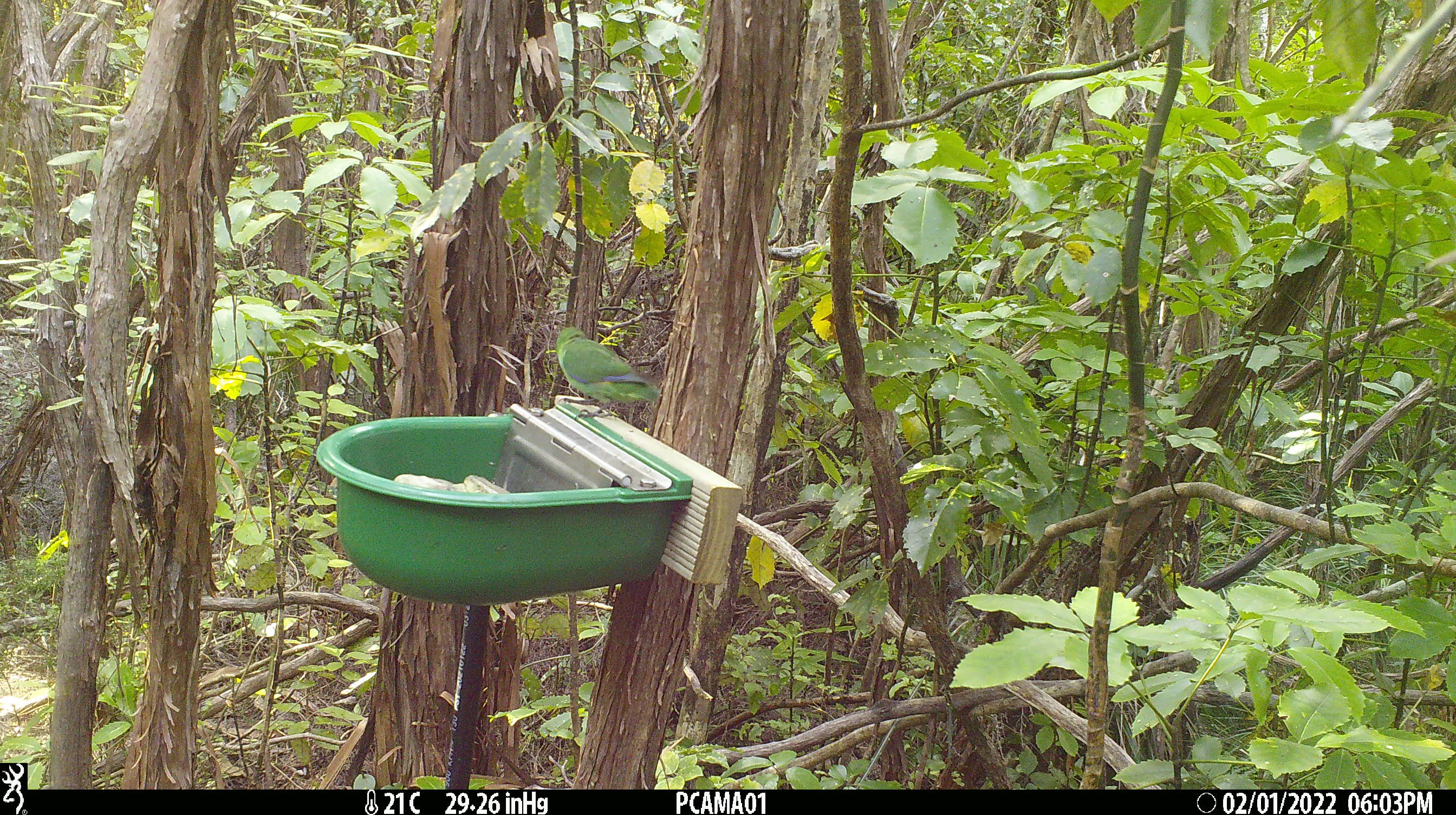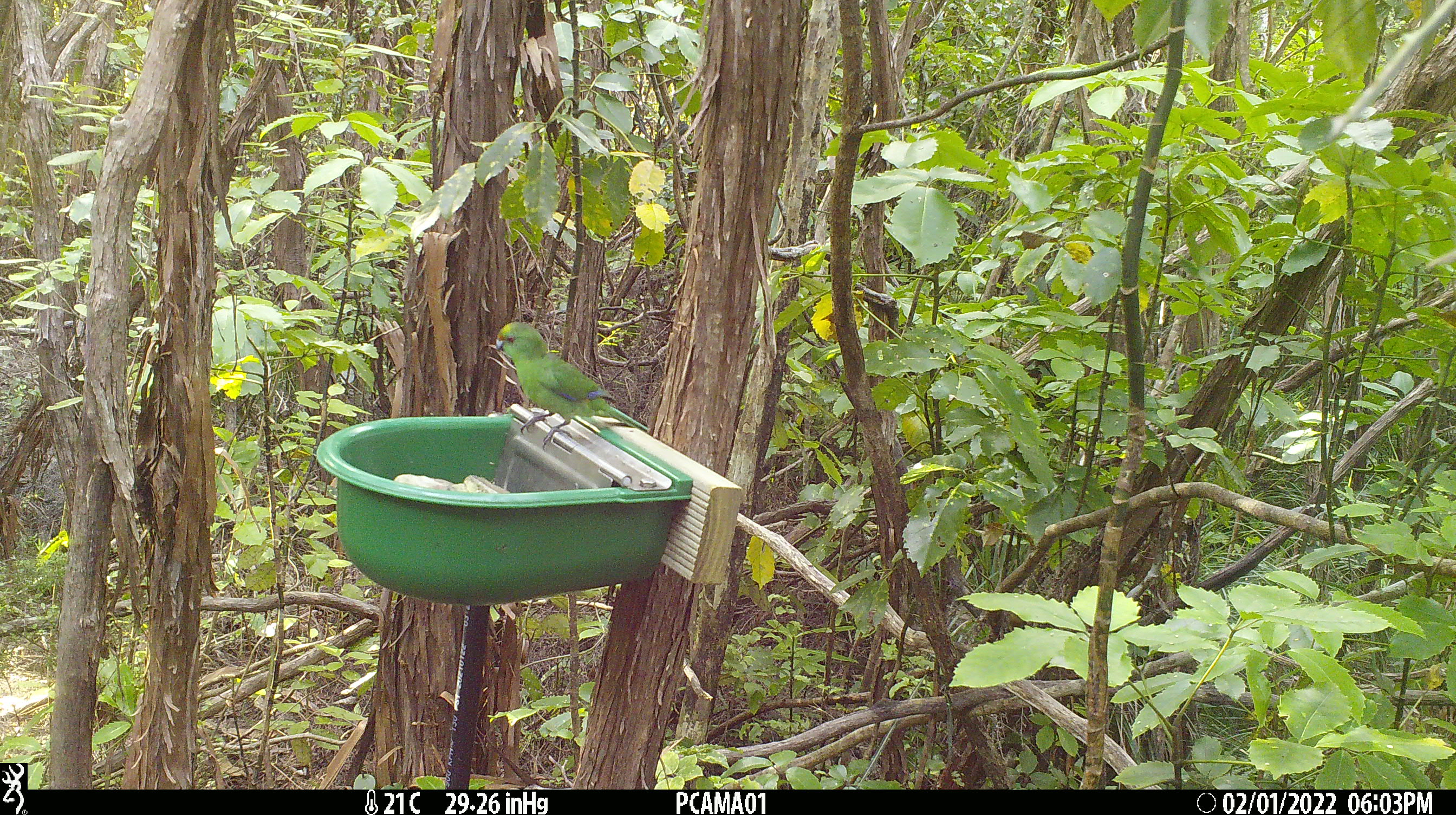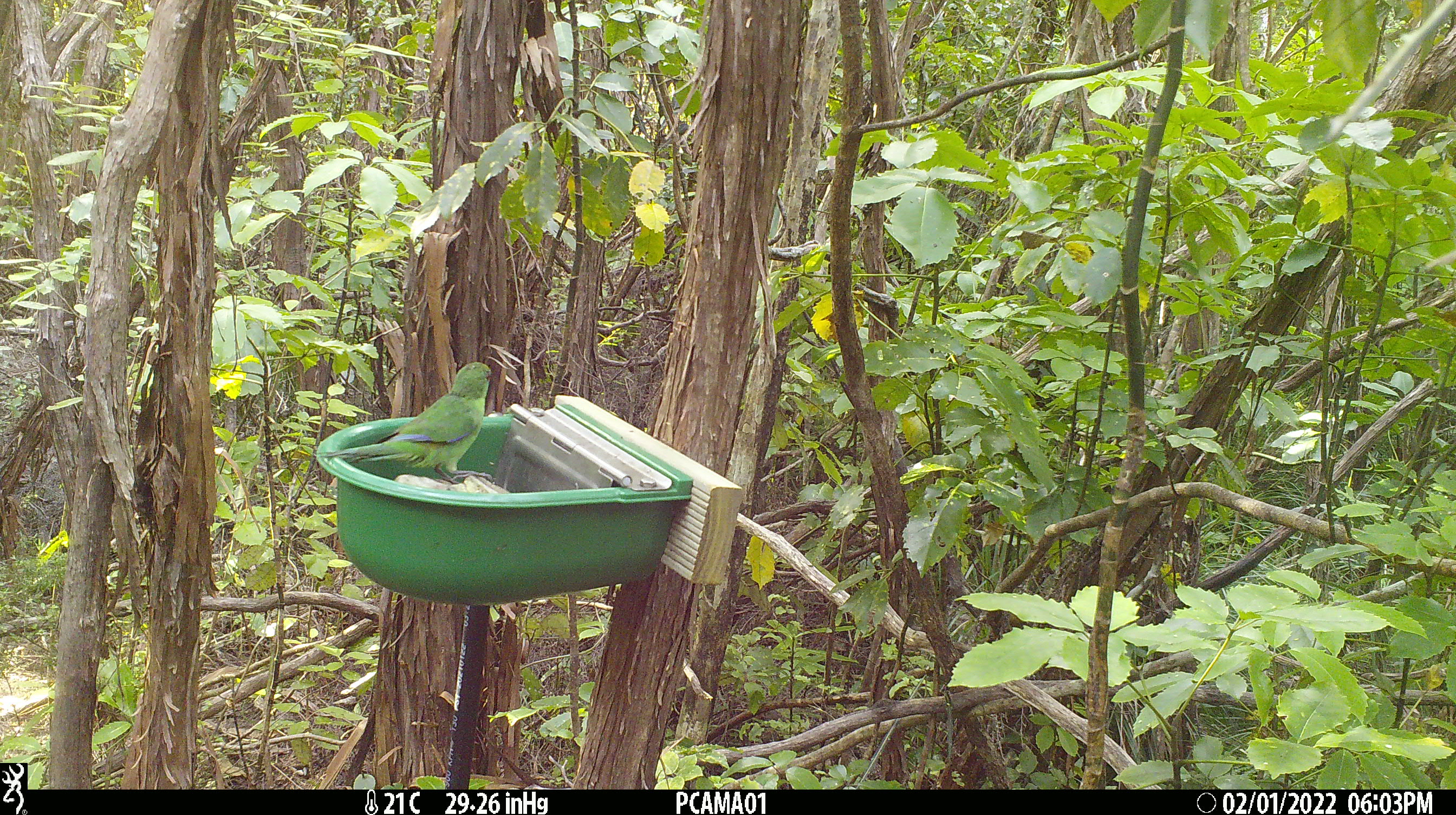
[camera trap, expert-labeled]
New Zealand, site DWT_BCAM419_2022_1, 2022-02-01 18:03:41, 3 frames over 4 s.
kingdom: Animalia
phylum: Chordata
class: Aves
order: Psittaciformes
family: Psittaculidae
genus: Cyanoramphus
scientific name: Cyanoramphus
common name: parakeet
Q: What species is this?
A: Parakeet (Cyanoramphus).